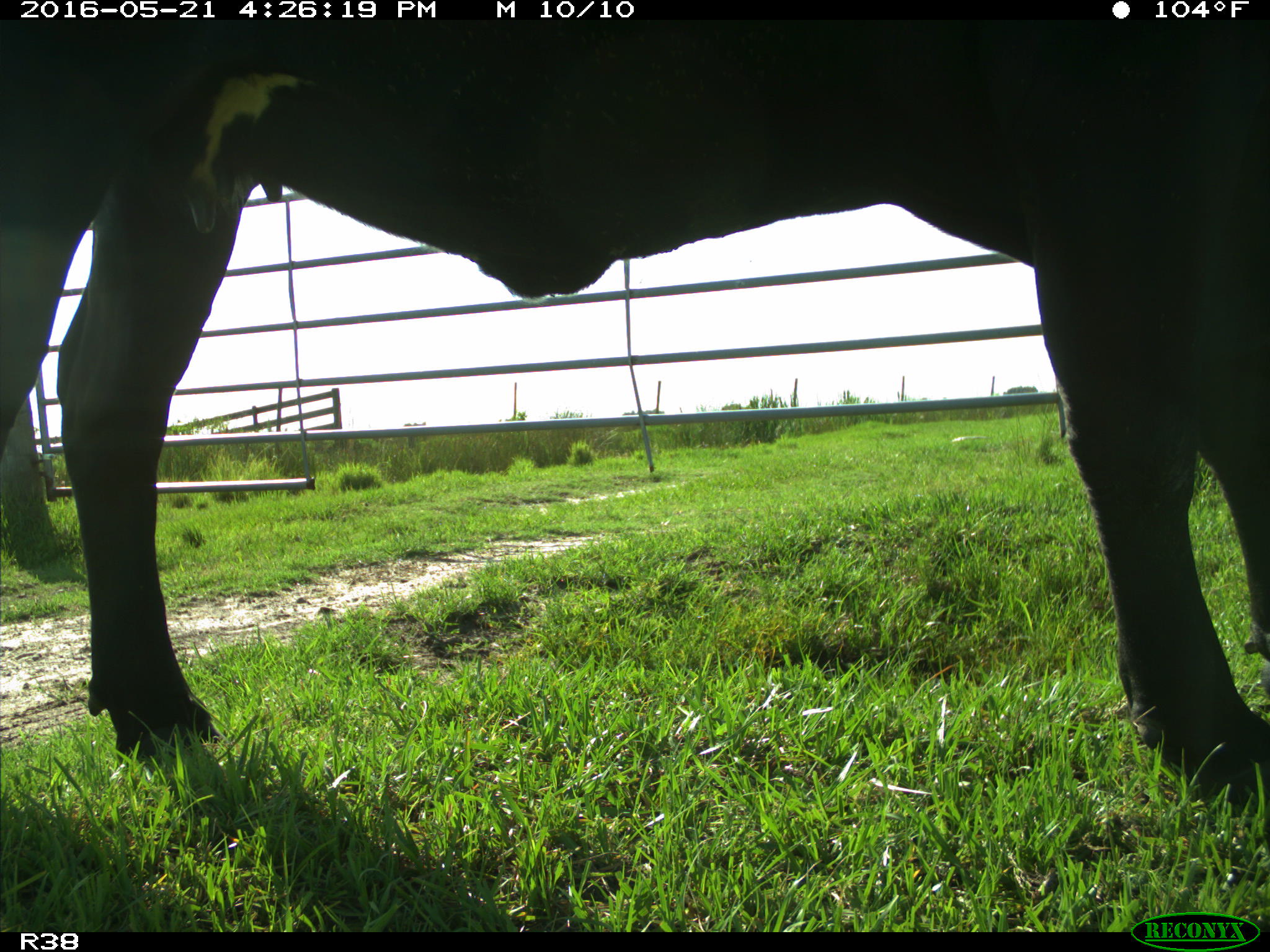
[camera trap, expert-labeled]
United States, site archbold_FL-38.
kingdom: Animalia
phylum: Chordata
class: Mammalia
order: Artiodactyla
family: Bovidae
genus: Bos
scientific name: Bos taurus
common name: domestic cow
Bos taurus (domestic cow).